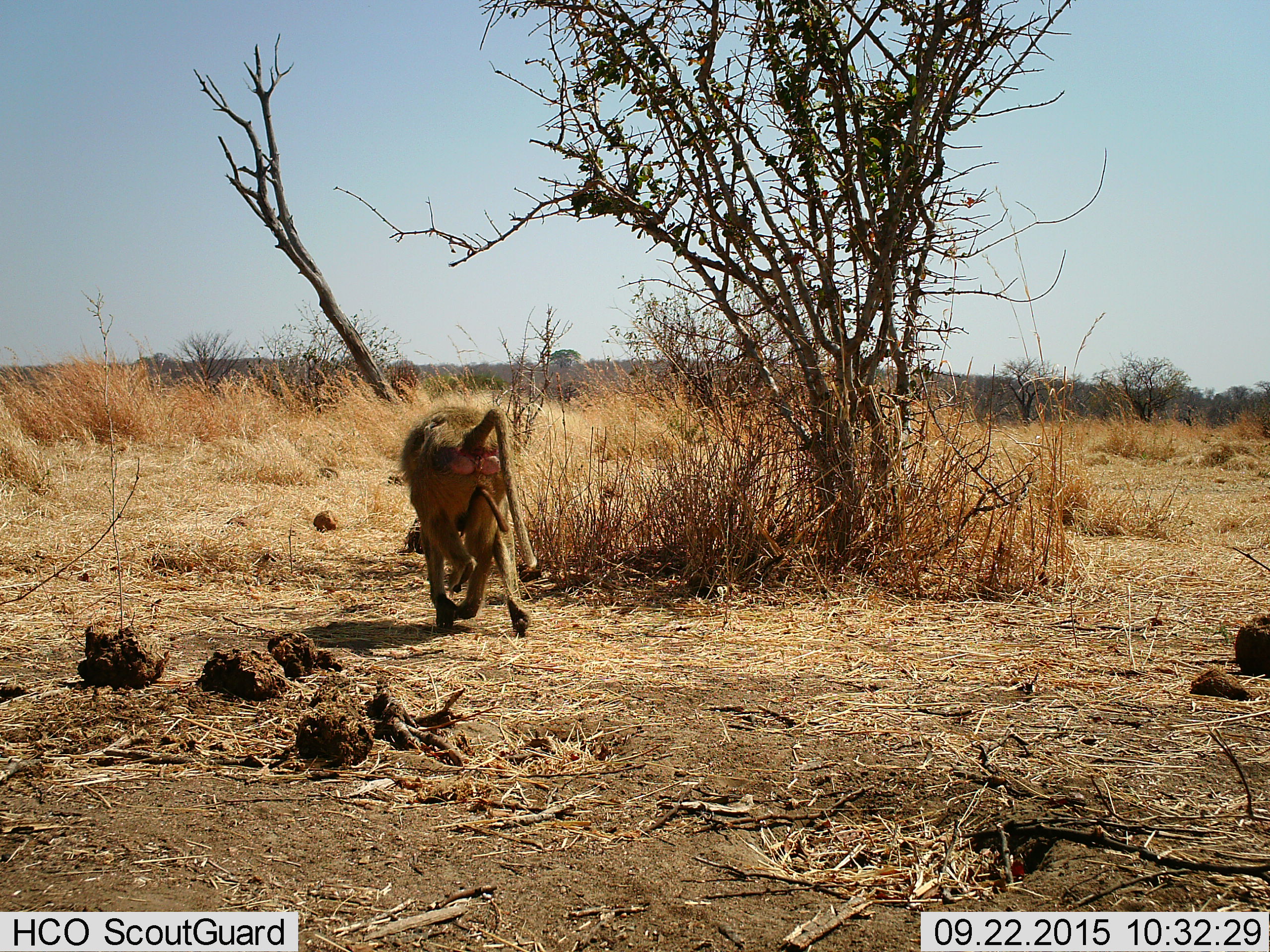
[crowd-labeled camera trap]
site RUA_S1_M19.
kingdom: Animalia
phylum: Chordata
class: Mammalia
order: Primates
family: Cercopithecidae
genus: Papio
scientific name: Papio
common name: baboon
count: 2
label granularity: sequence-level